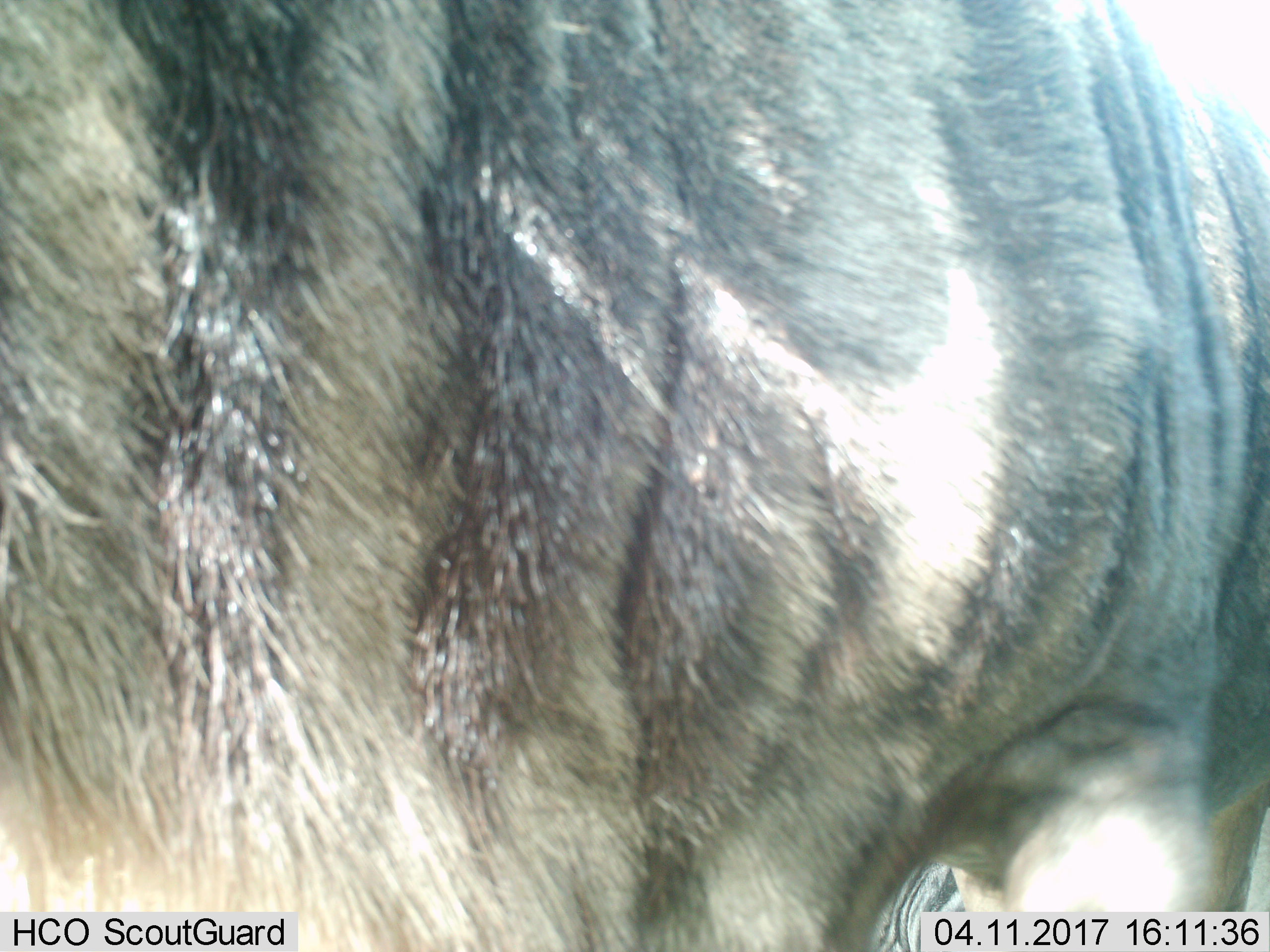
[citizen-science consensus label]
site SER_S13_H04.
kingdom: Animalia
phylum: Chordata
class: Mammalia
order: Artiodactyla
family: Bovidae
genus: Connochaetes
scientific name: Connochaetes taurinus taurinus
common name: blue wildebeest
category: wildebeestblue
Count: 1.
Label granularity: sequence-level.